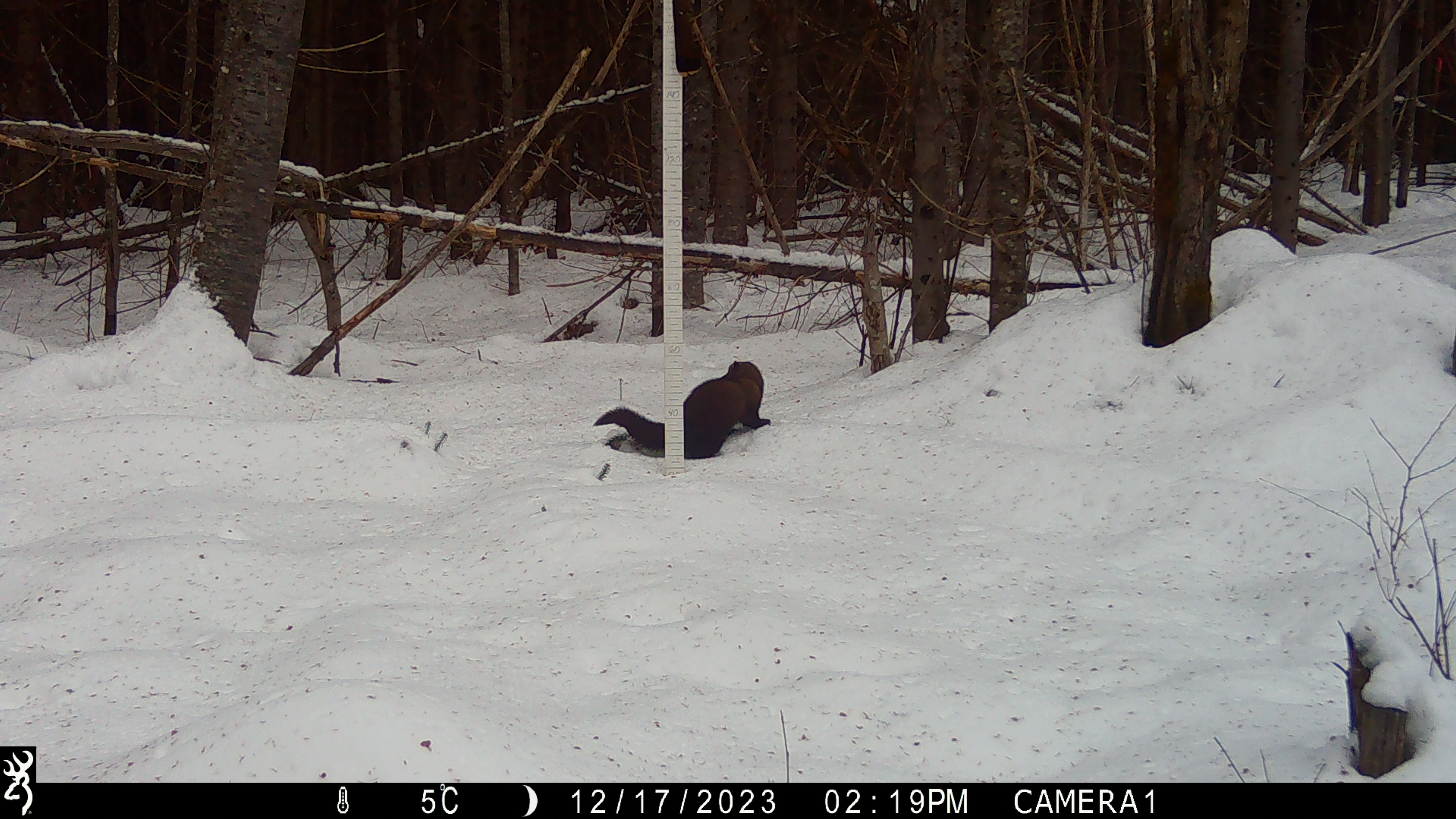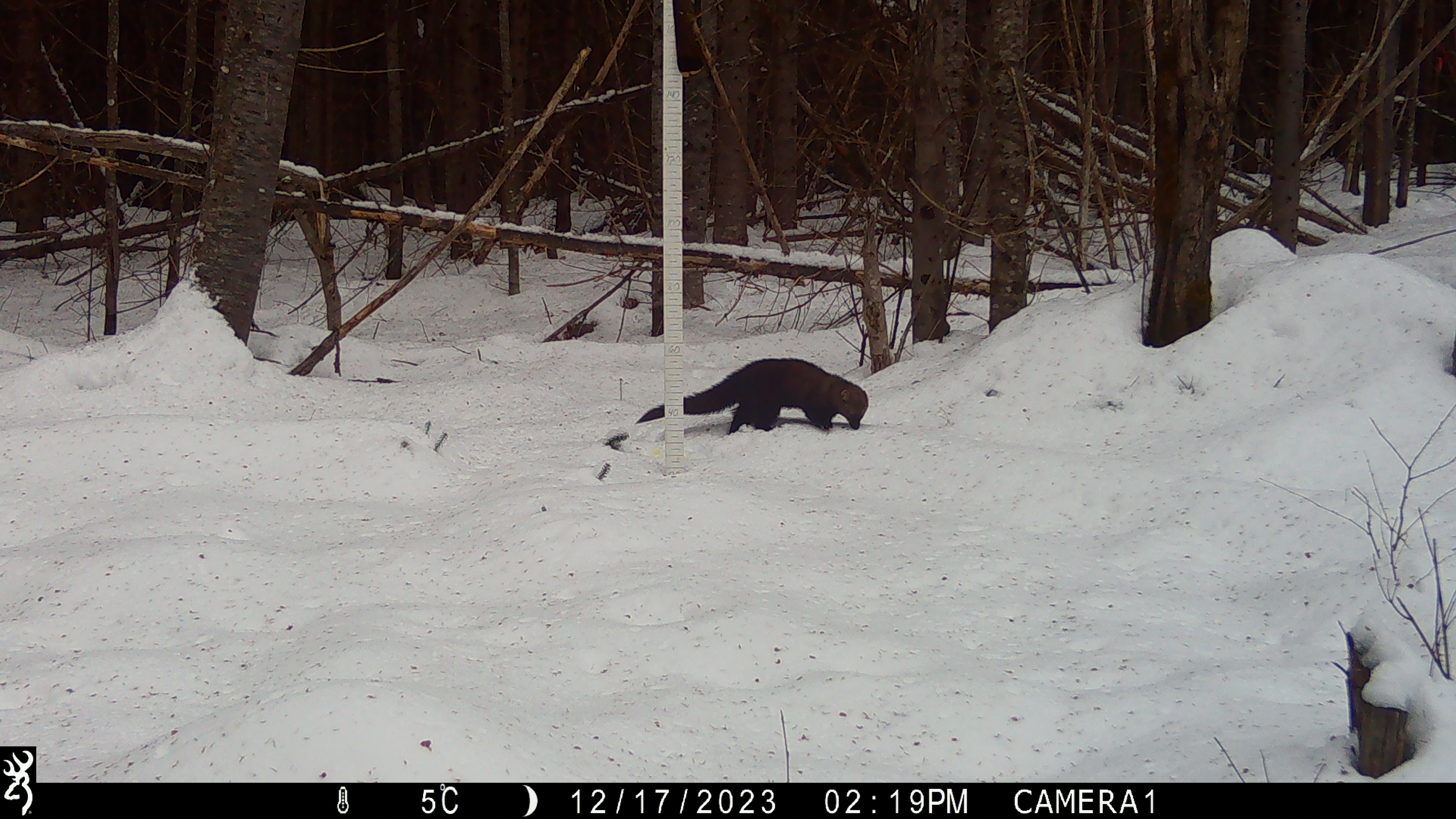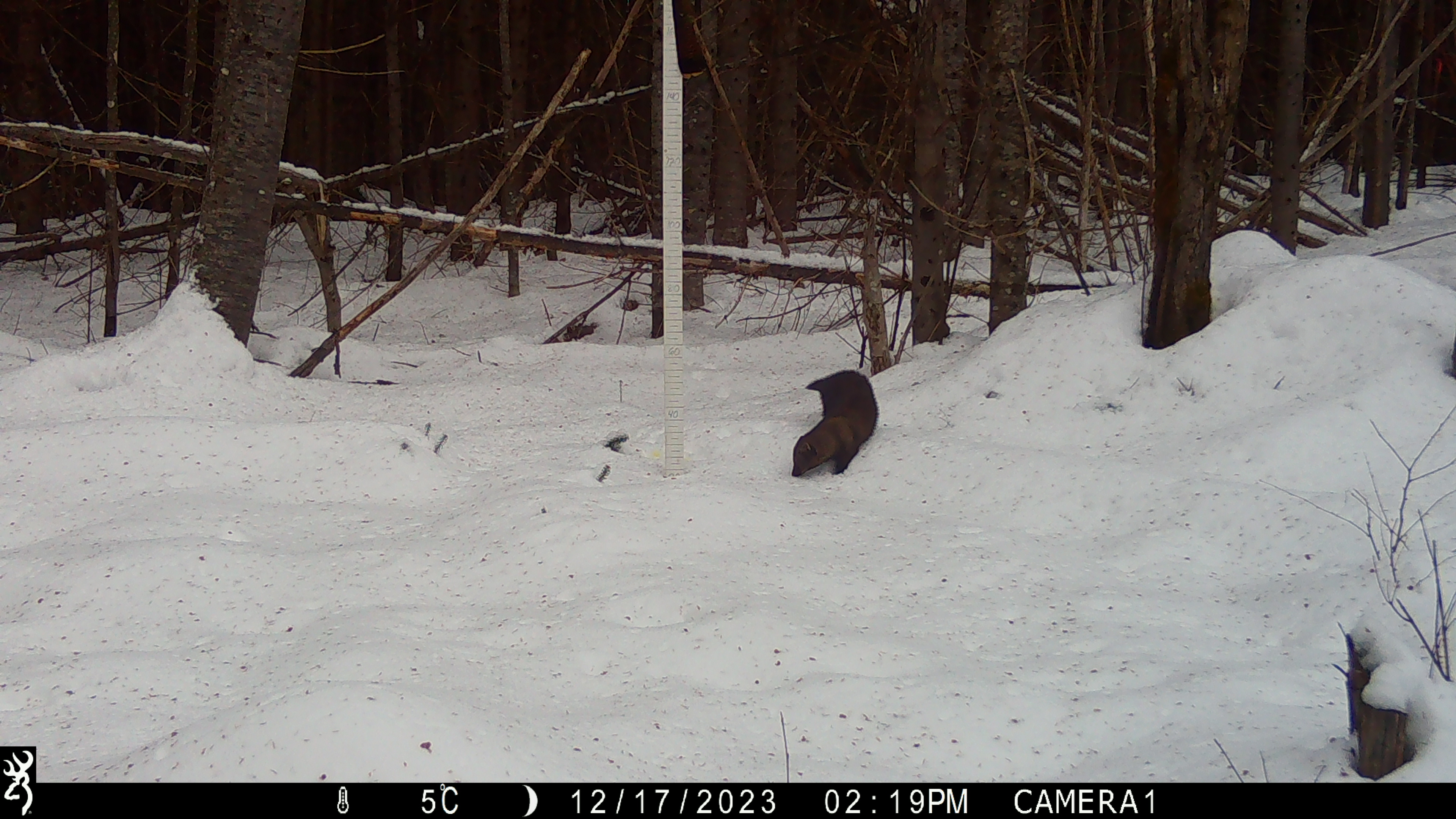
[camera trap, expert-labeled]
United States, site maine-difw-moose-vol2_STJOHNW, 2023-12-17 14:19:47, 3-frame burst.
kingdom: Animalia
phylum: Chordata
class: Mammalia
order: Carnivora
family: Mustelidae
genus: Pekania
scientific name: Pekania pennanti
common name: fisher